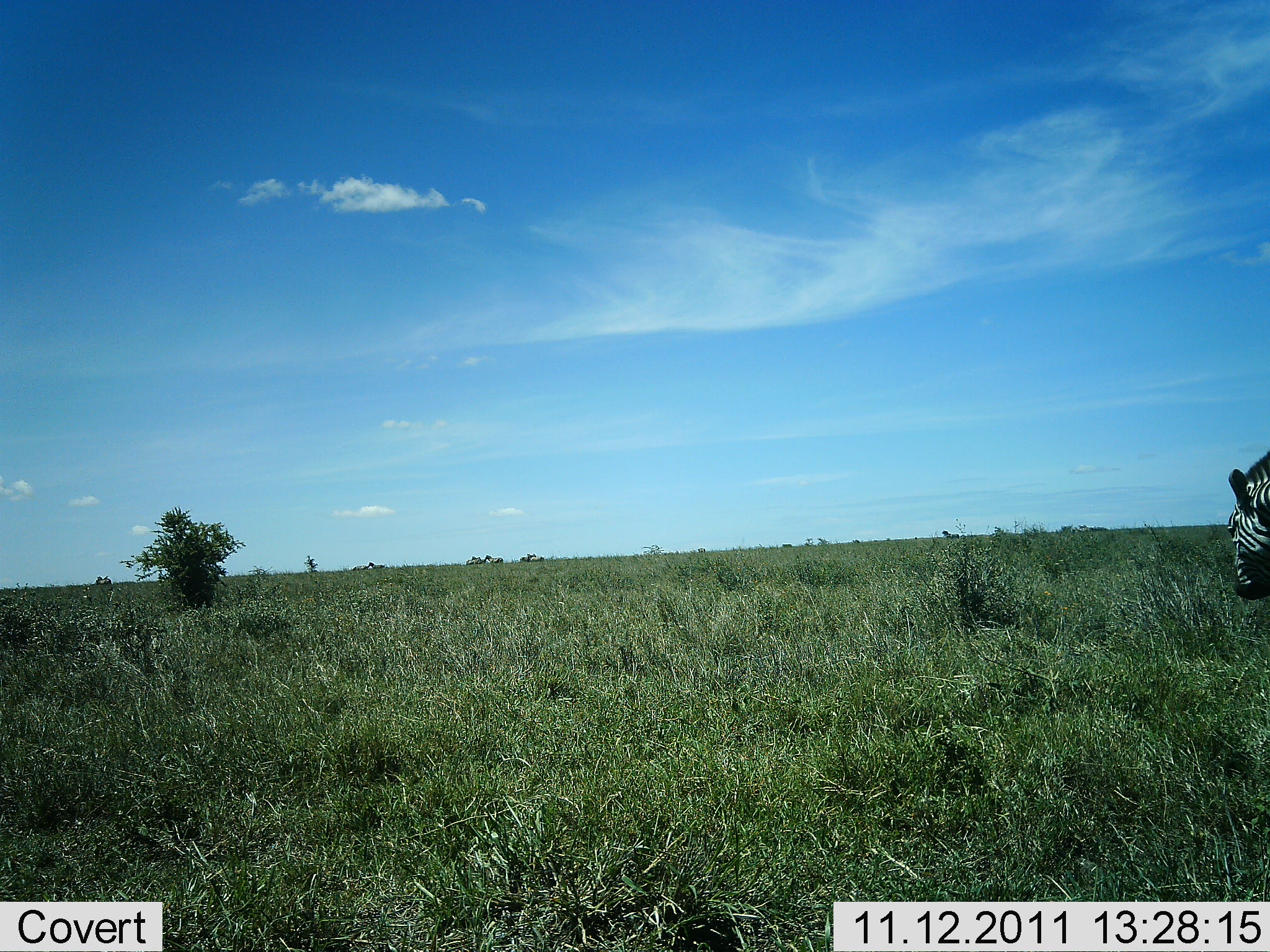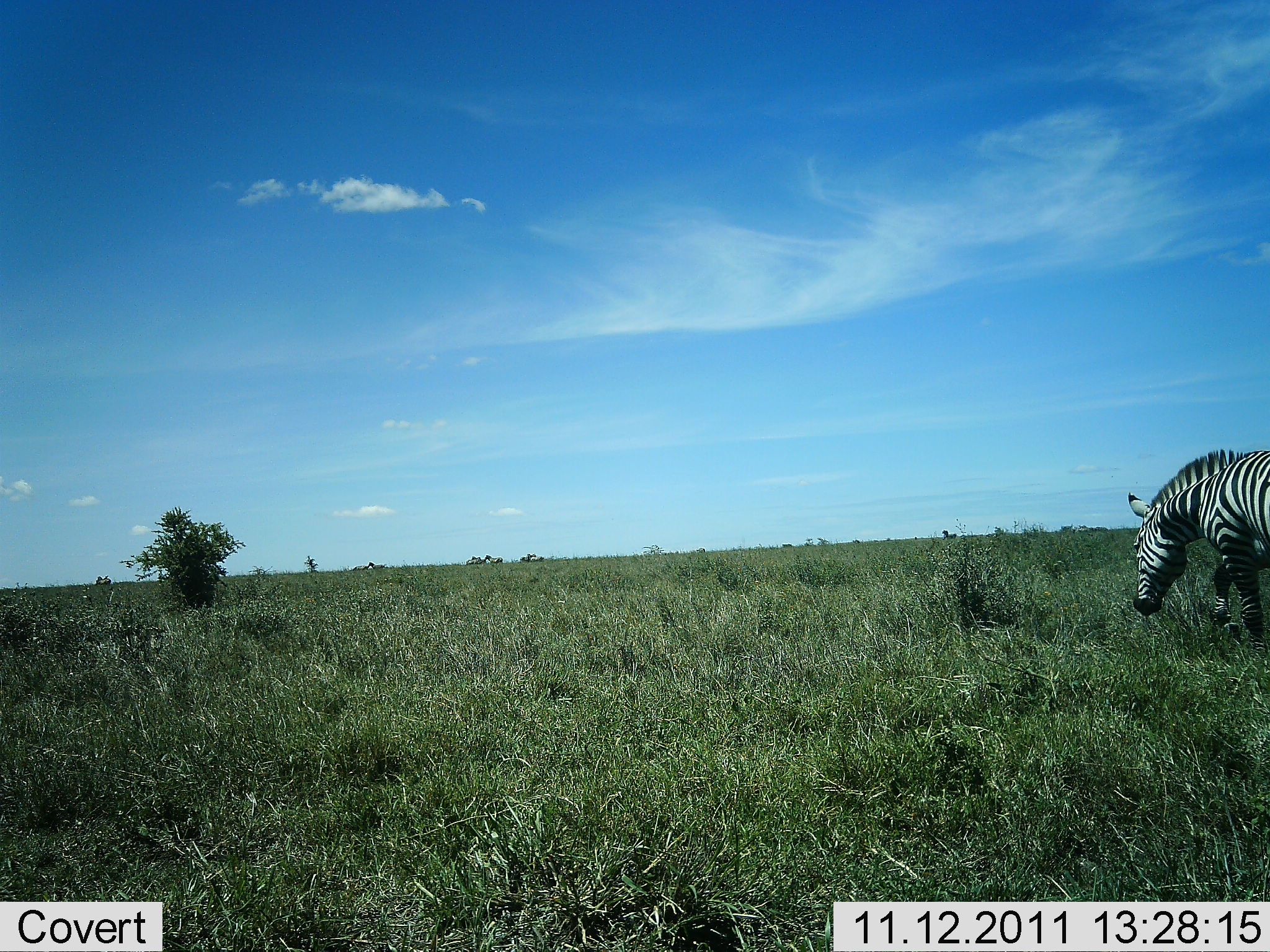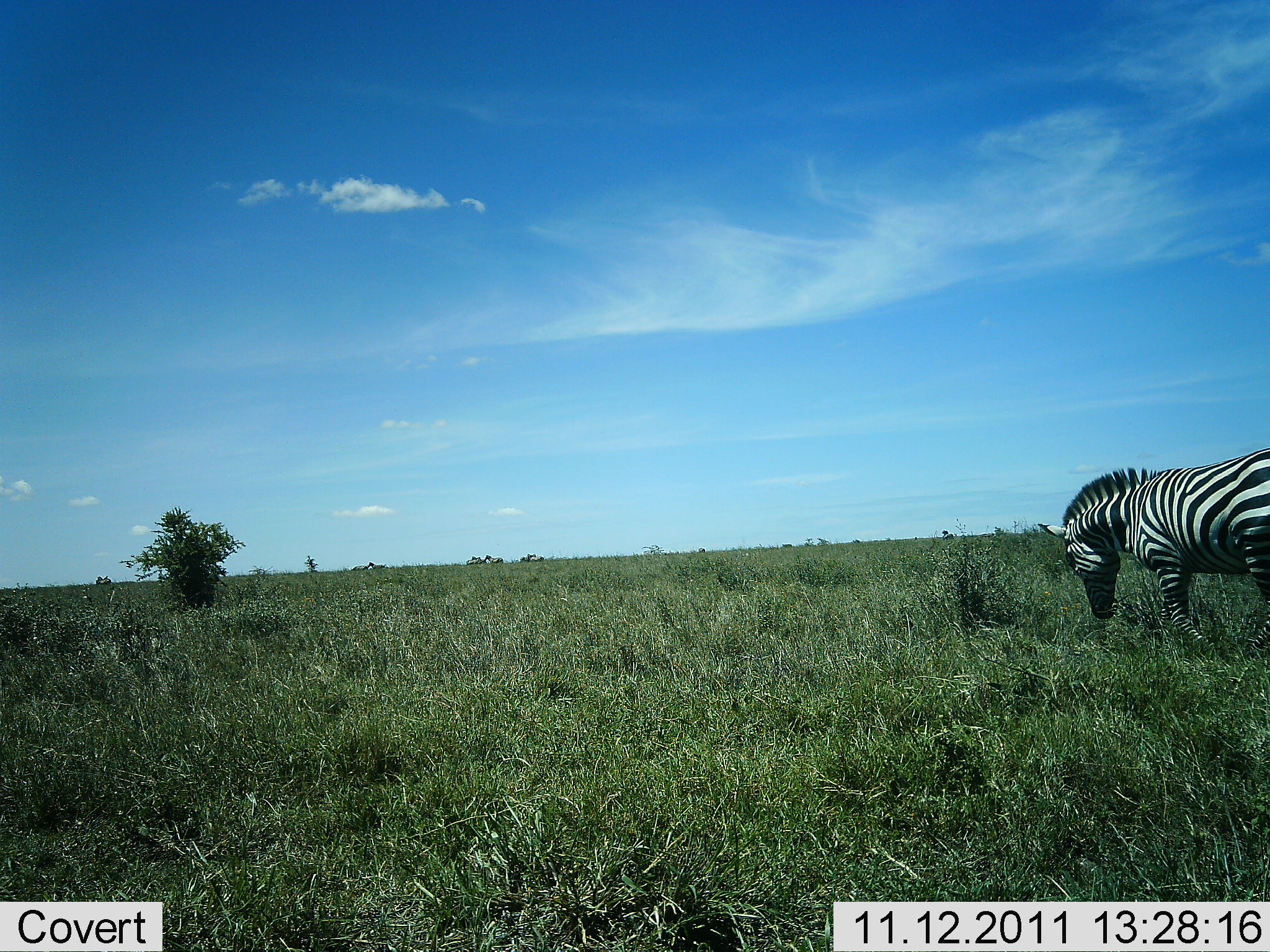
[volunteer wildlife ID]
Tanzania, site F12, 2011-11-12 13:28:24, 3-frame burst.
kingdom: Animalia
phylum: Chordata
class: Mammalia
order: Perissodactyla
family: Equidae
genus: Equus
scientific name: Equus quagga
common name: plains zebra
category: zebra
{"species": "zebra (plains zebra) (Equus quagga)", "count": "1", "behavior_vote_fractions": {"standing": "14%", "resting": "0%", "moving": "93%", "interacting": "0%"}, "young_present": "0%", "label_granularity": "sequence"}